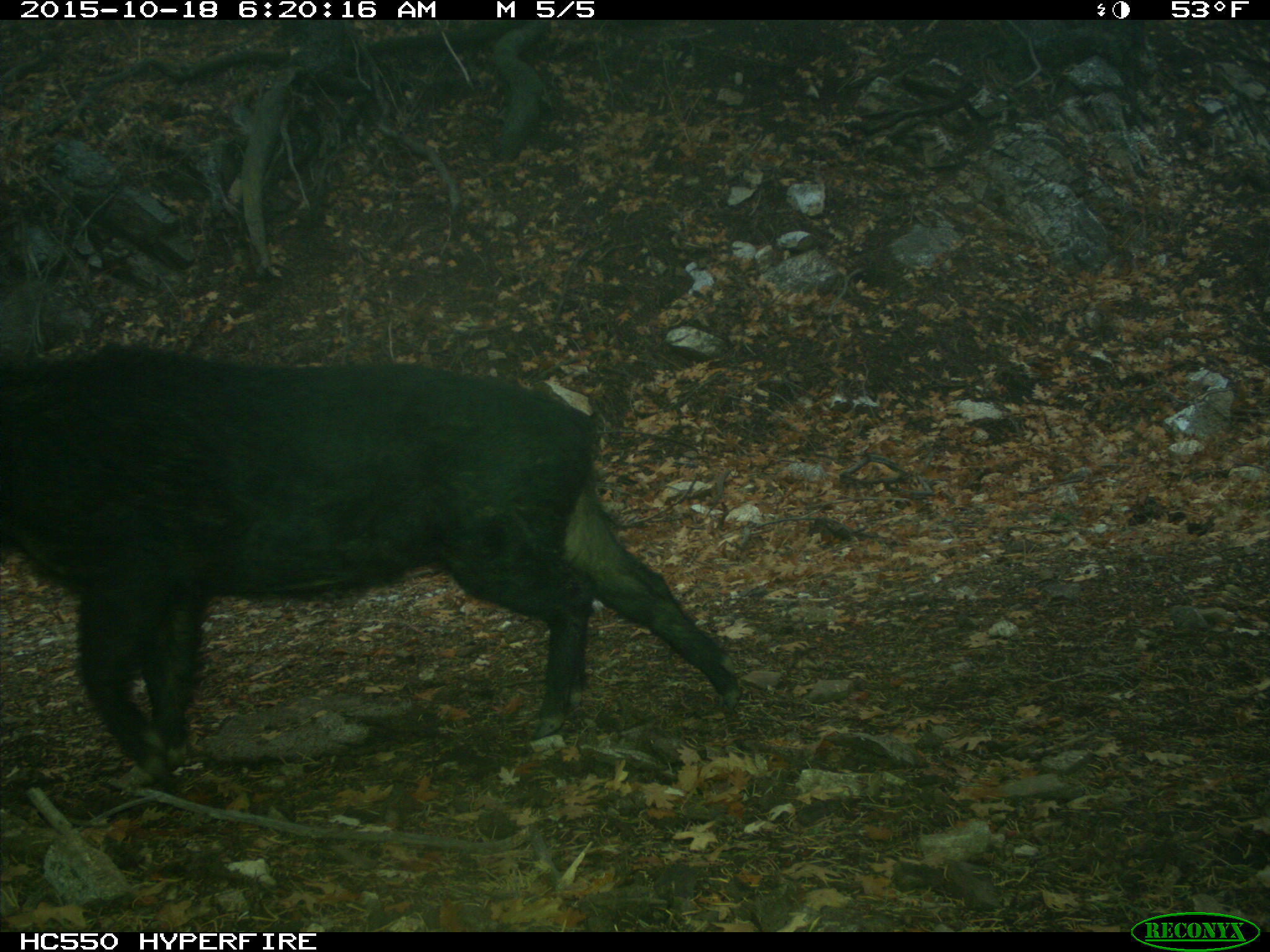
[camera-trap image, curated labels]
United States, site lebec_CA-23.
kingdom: Animalia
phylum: Chordata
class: Mammalia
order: Artiodactyla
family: Suidae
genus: Sus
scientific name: Sus scrofa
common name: wild boar